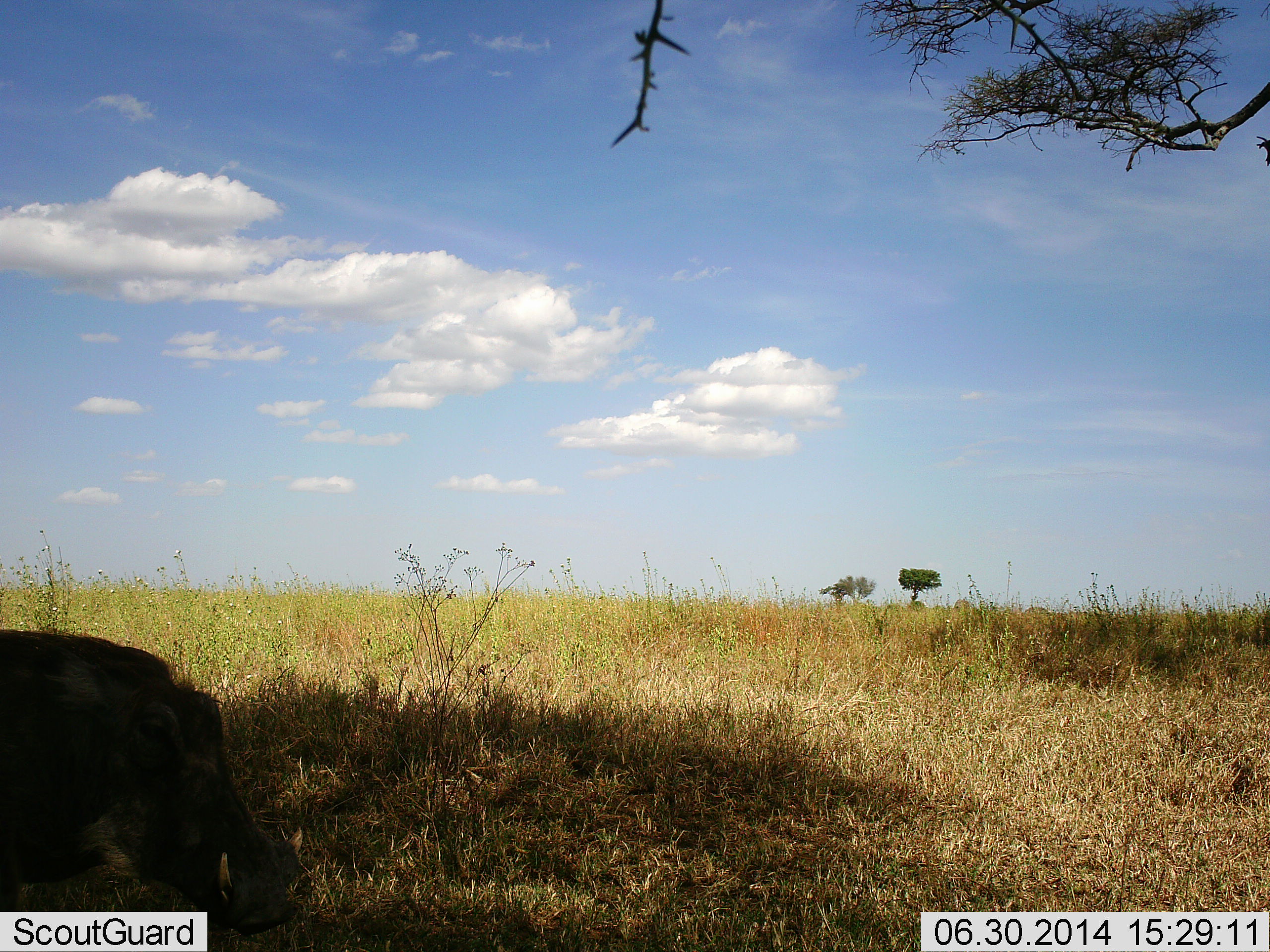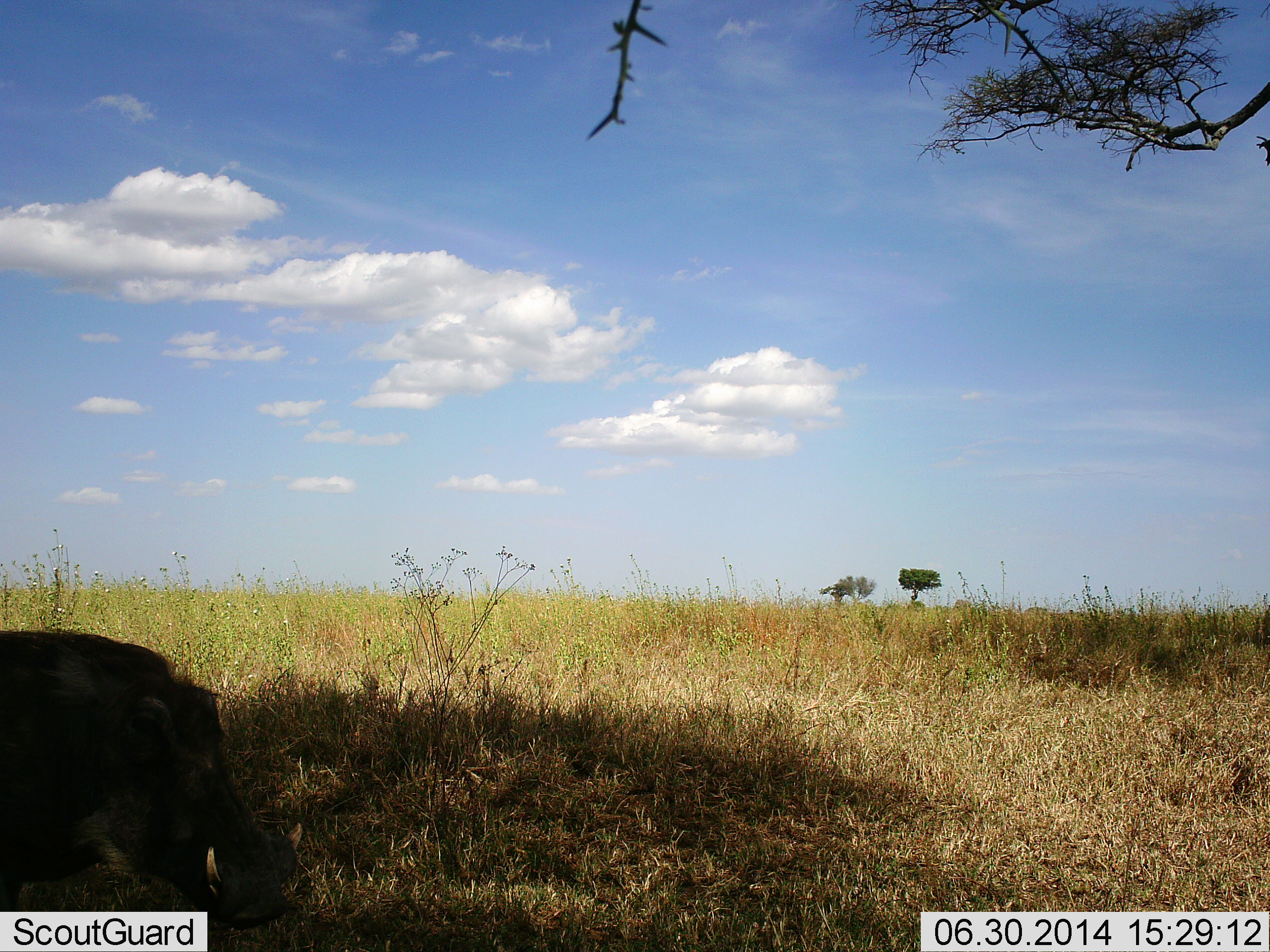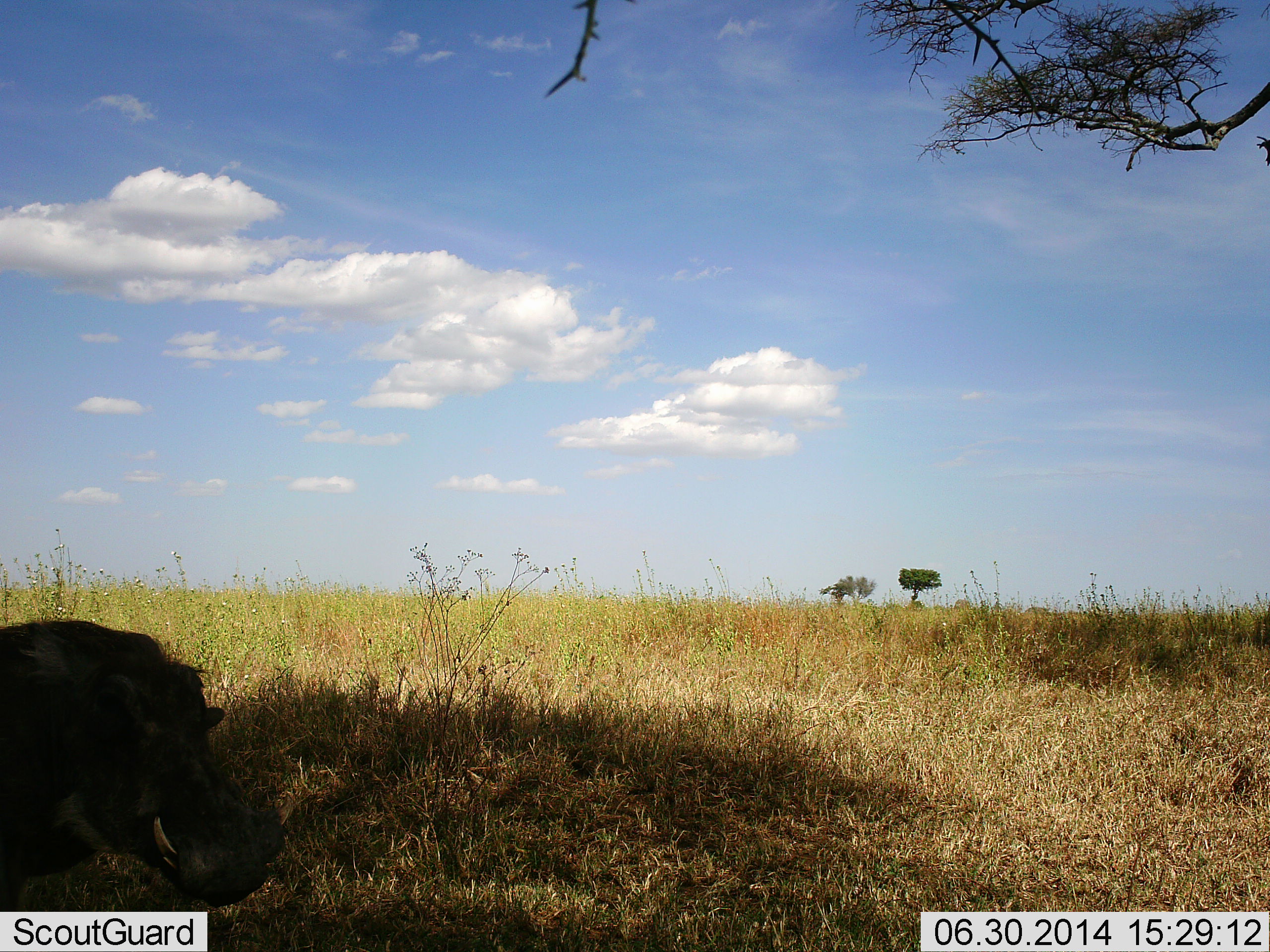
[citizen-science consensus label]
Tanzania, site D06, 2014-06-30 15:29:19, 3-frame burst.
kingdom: Animalia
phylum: Chordata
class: Mammalia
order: Artiodactyla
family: Suidae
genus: Phacochoerus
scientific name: Phacochoerus africanus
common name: warthog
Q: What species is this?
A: Warthog (Phacochoerus africanus).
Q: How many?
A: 1.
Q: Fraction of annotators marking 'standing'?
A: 50%.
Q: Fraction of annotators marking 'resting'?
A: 20%.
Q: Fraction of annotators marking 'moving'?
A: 30%.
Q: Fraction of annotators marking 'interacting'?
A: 0%.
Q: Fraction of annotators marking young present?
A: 0%.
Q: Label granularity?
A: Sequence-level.